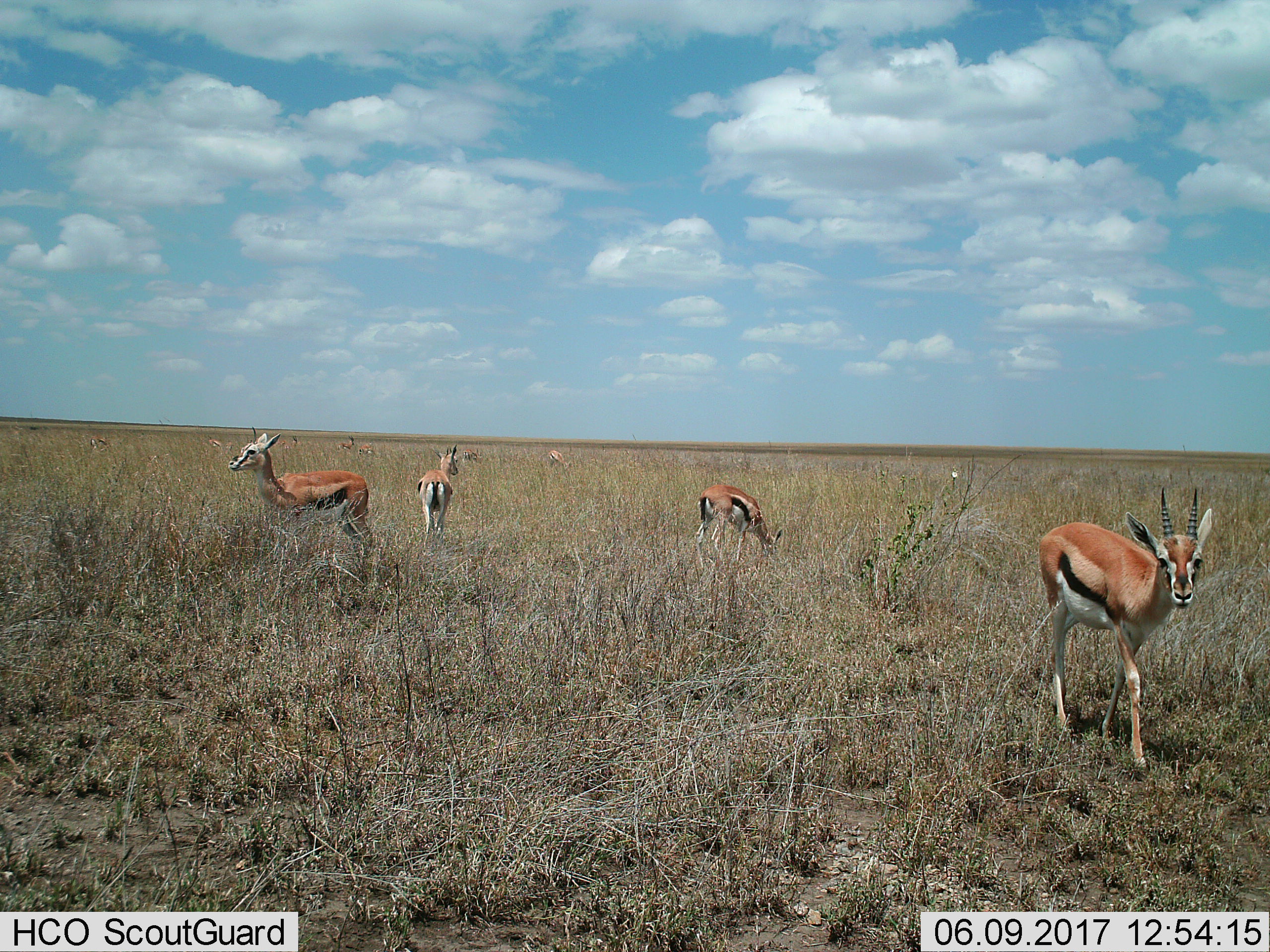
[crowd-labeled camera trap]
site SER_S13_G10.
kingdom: Animalia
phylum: Chordata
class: Mammalia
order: Artiodactyla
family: Bovidae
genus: Eudorcas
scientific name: Eudorcas thomsonii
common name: thomson's gazelle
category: gazellethomsons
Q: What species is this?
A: Gazellethomsons (thomson's gazelle) (Eudorcas thomsonii).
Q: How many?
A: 11-50.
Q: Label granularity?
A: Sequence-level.